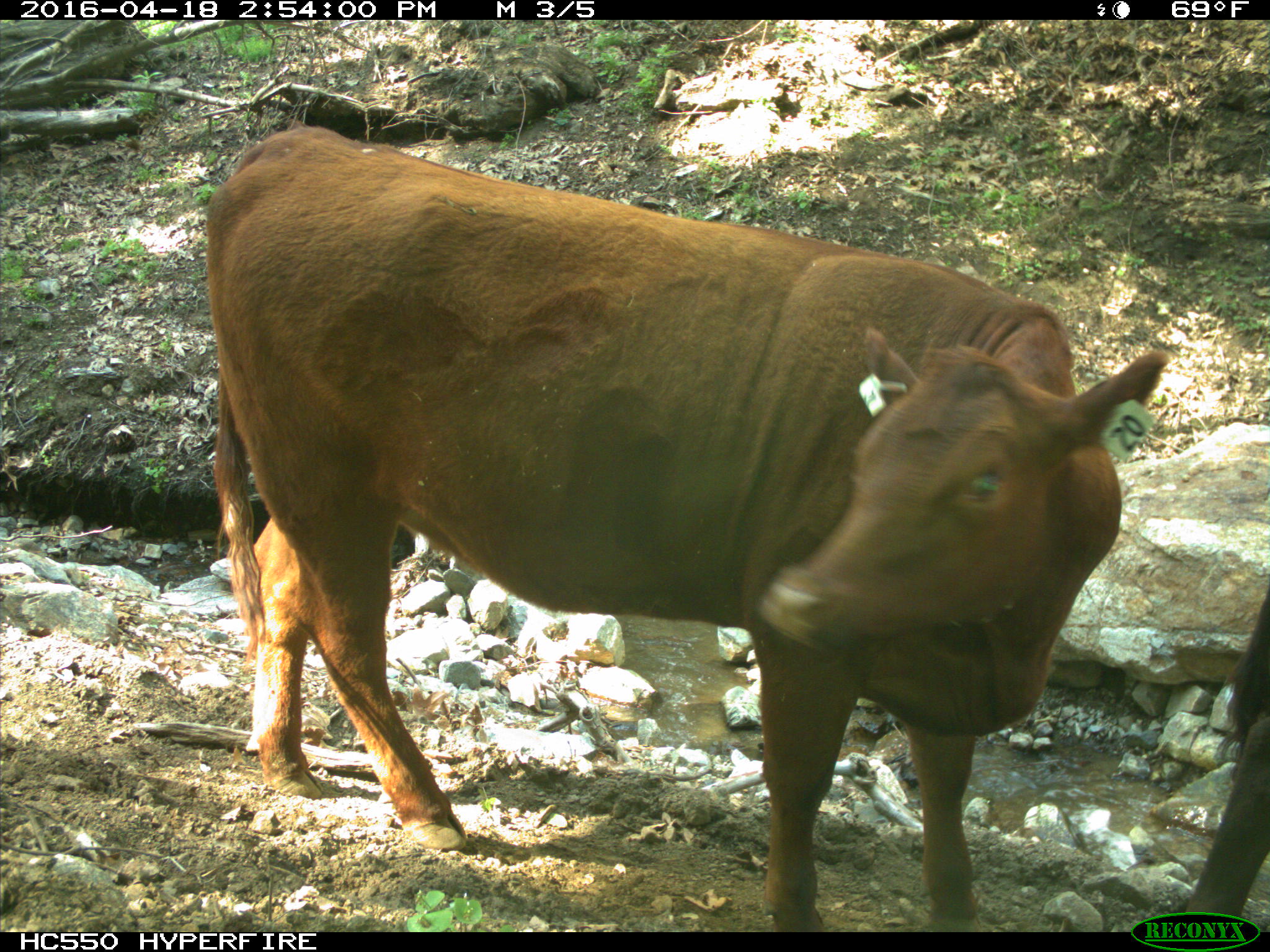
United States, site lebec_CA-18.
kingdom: Animalia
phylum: Chordata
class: Mammalia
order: Artiodactyla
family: Bovidae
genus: Bos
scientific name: Bos taurus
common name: domestic cow